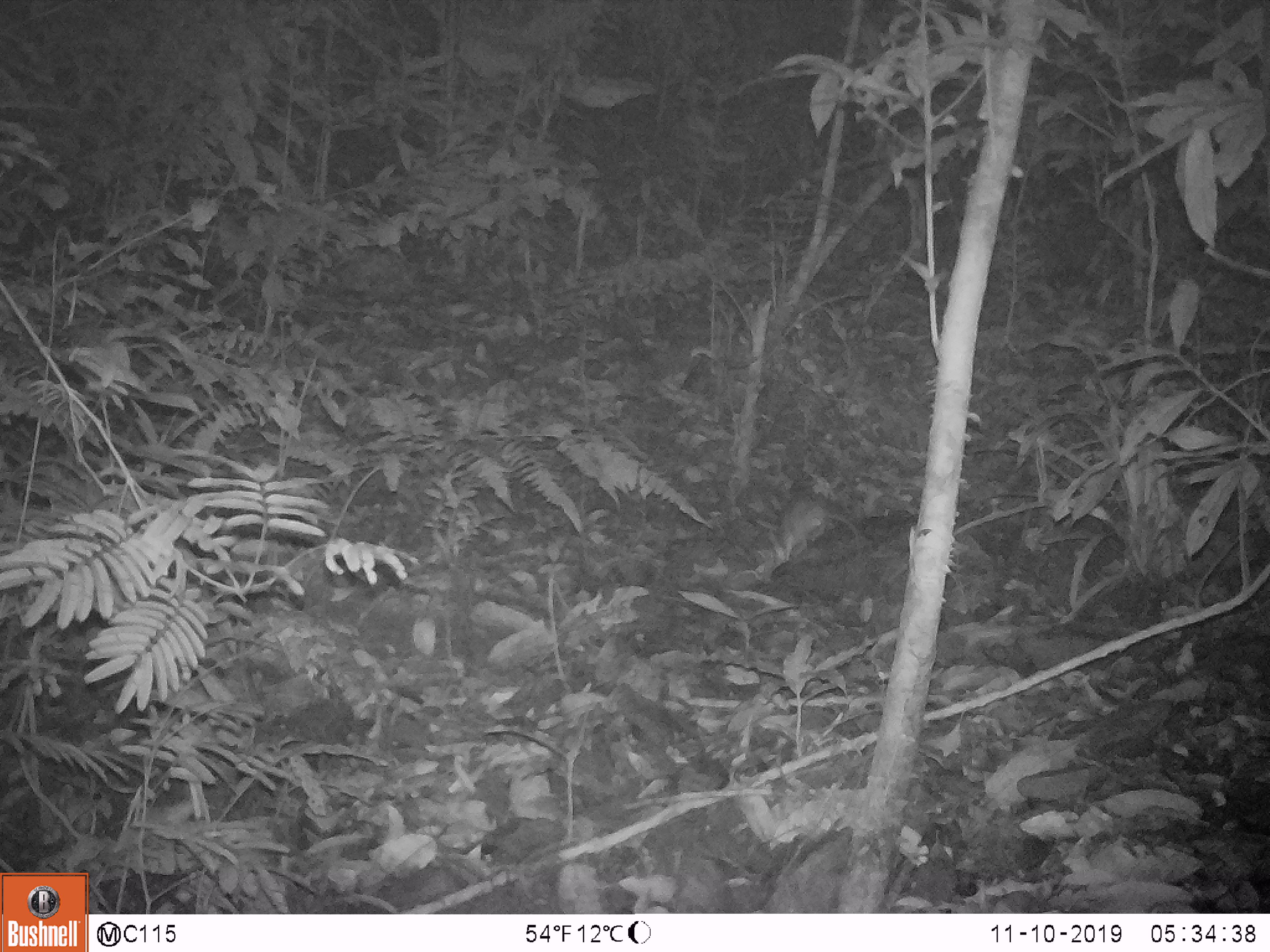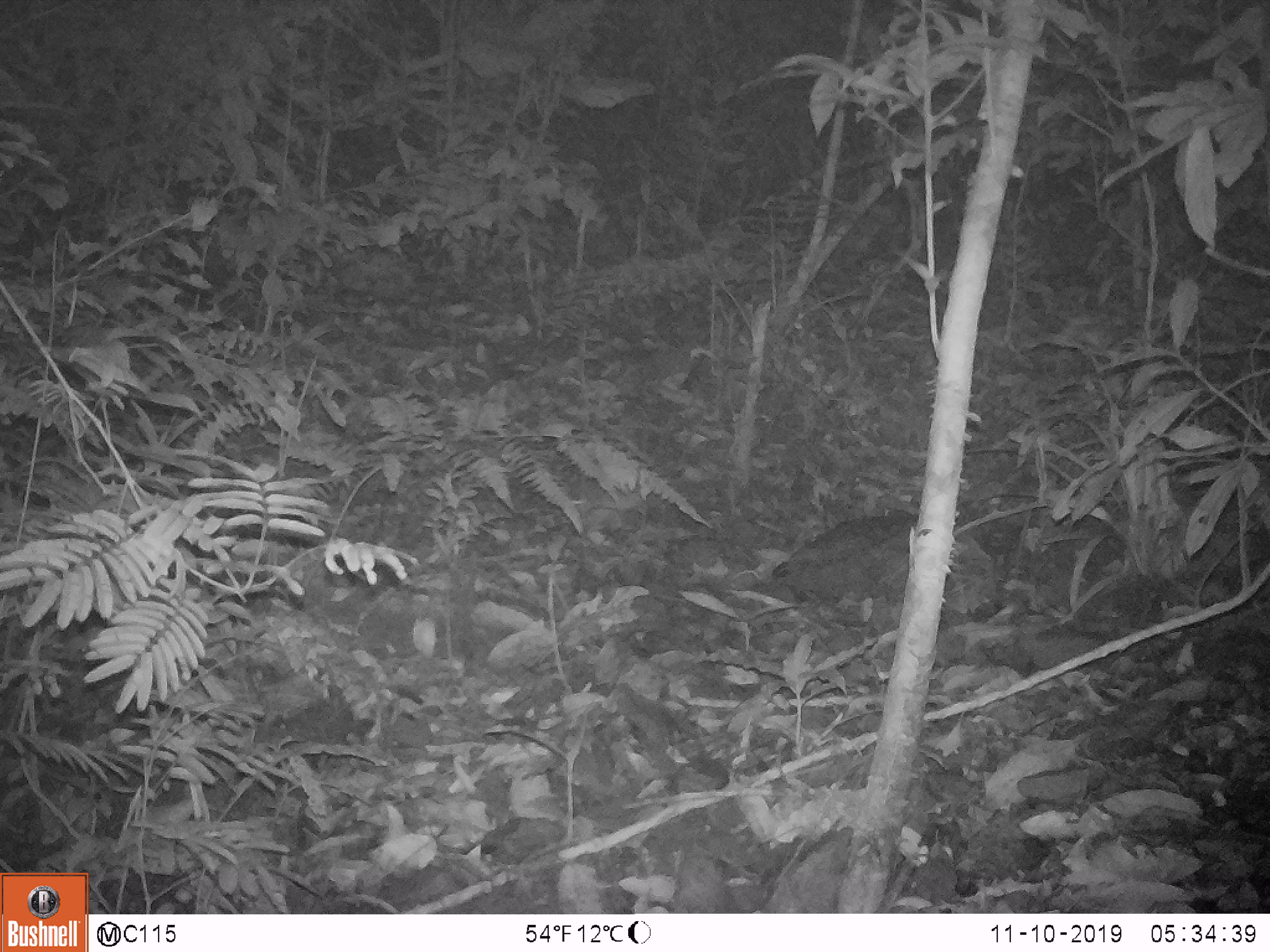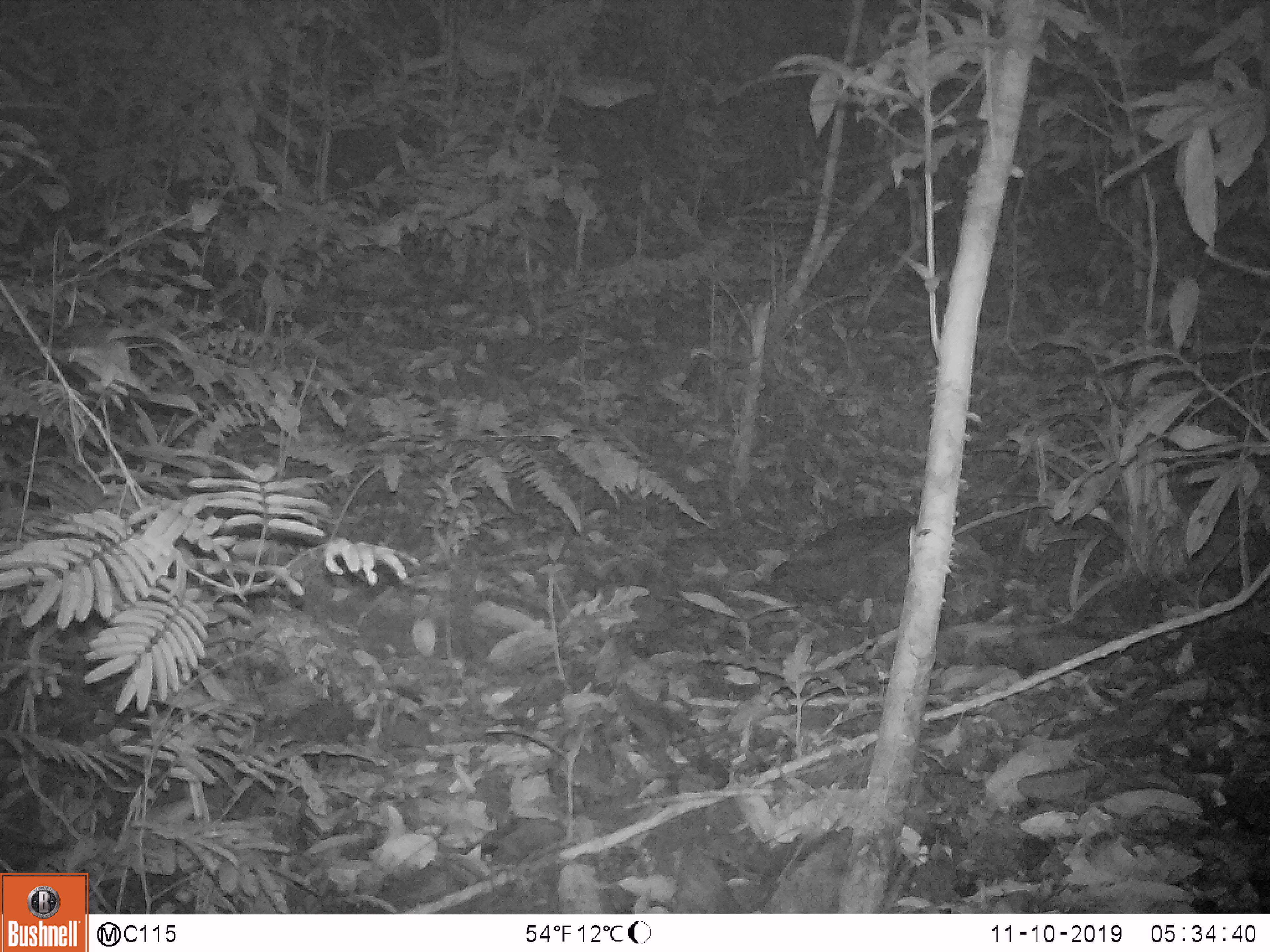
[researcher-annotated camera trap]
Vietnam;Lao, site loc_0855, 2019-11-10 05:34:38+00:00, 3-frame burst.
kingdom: Animalia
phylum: Chordata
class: Mammalia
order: Rodentia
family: Muridae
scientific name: Muridae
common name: old-world mice and rats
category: unidentified murid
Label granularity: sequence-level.